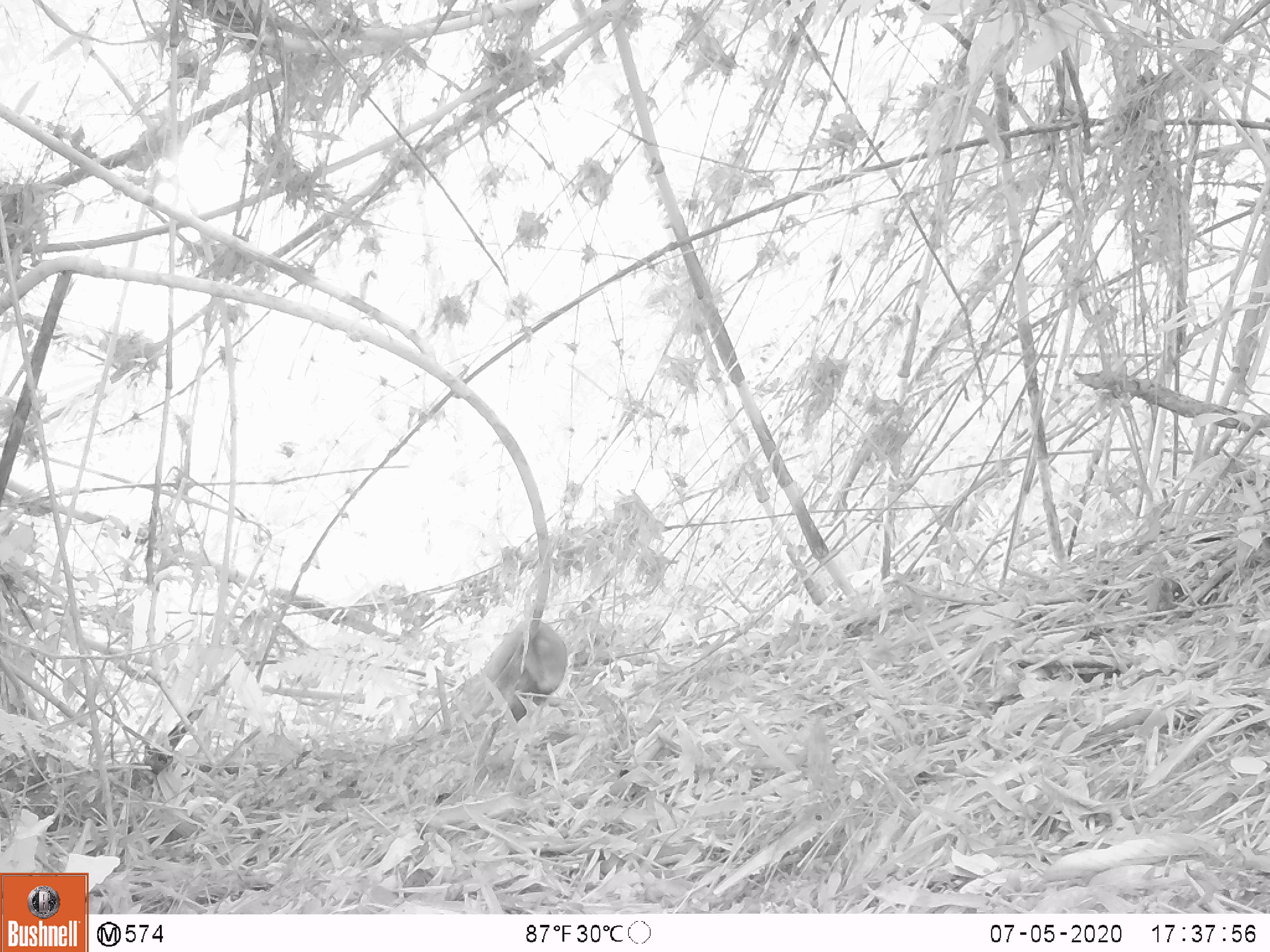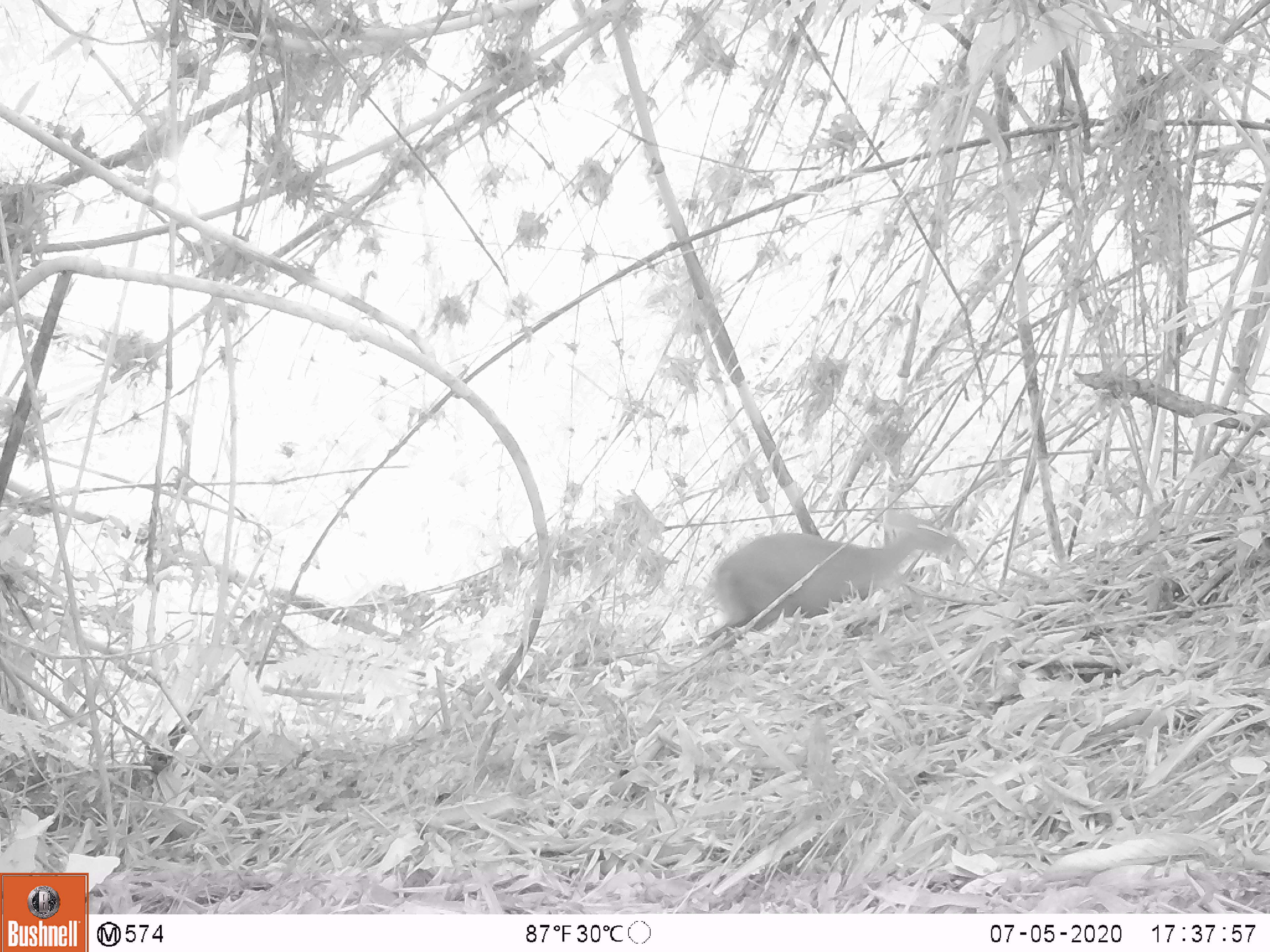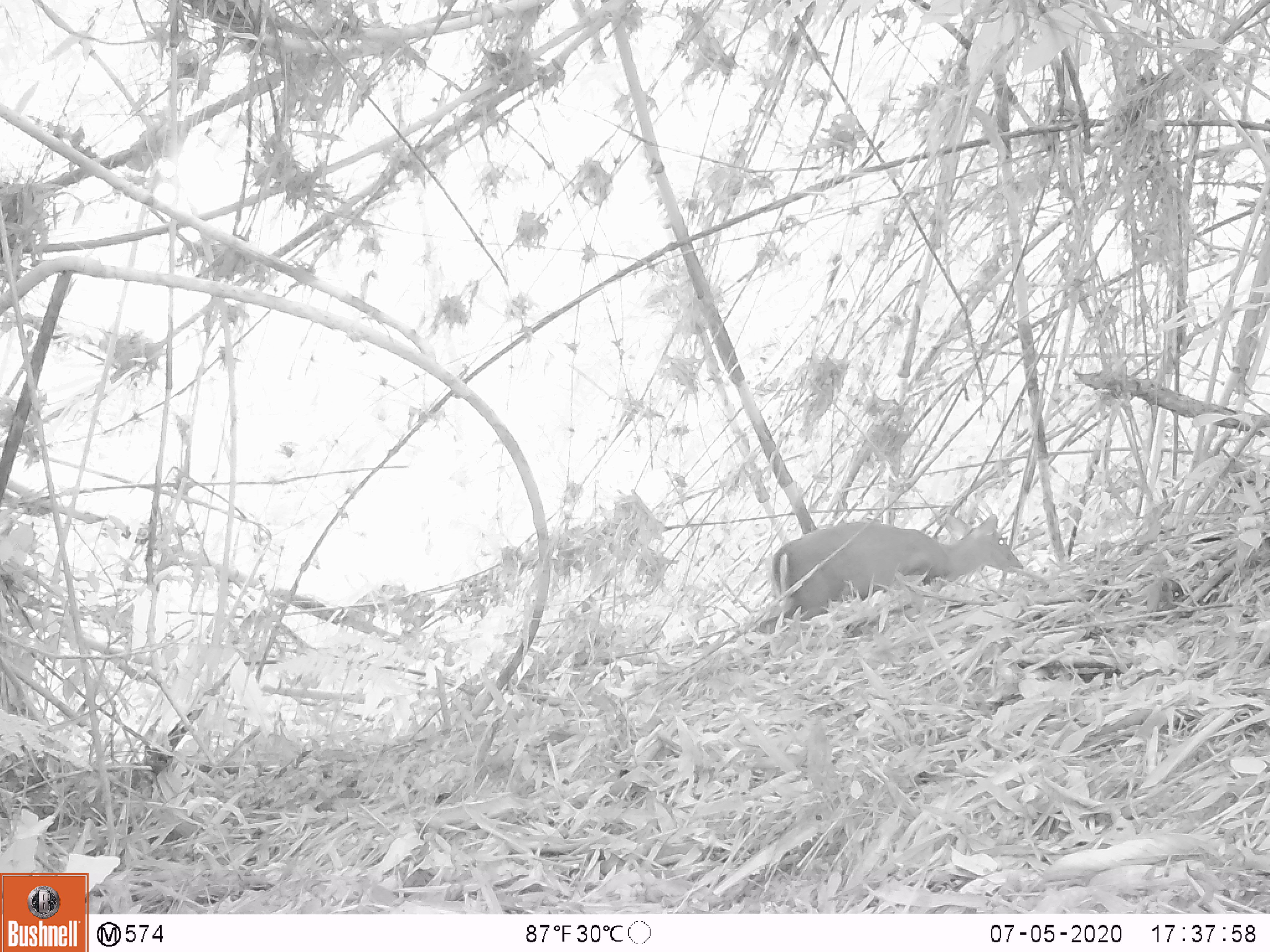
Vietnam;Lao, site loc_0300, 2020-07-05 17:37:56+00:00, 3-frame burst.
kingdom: Animalia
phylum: Chordata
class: Mammalia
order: Artiodactyla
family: Cervidae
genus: Muntiacus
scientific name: Muntiacus rooseveltorum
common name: roosevelt's muntjac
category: roosevelts muntjac group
Roosevelts muntjac group (roosevelt's muntjac) (Muntiacus rooseveltorum). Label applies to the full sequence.